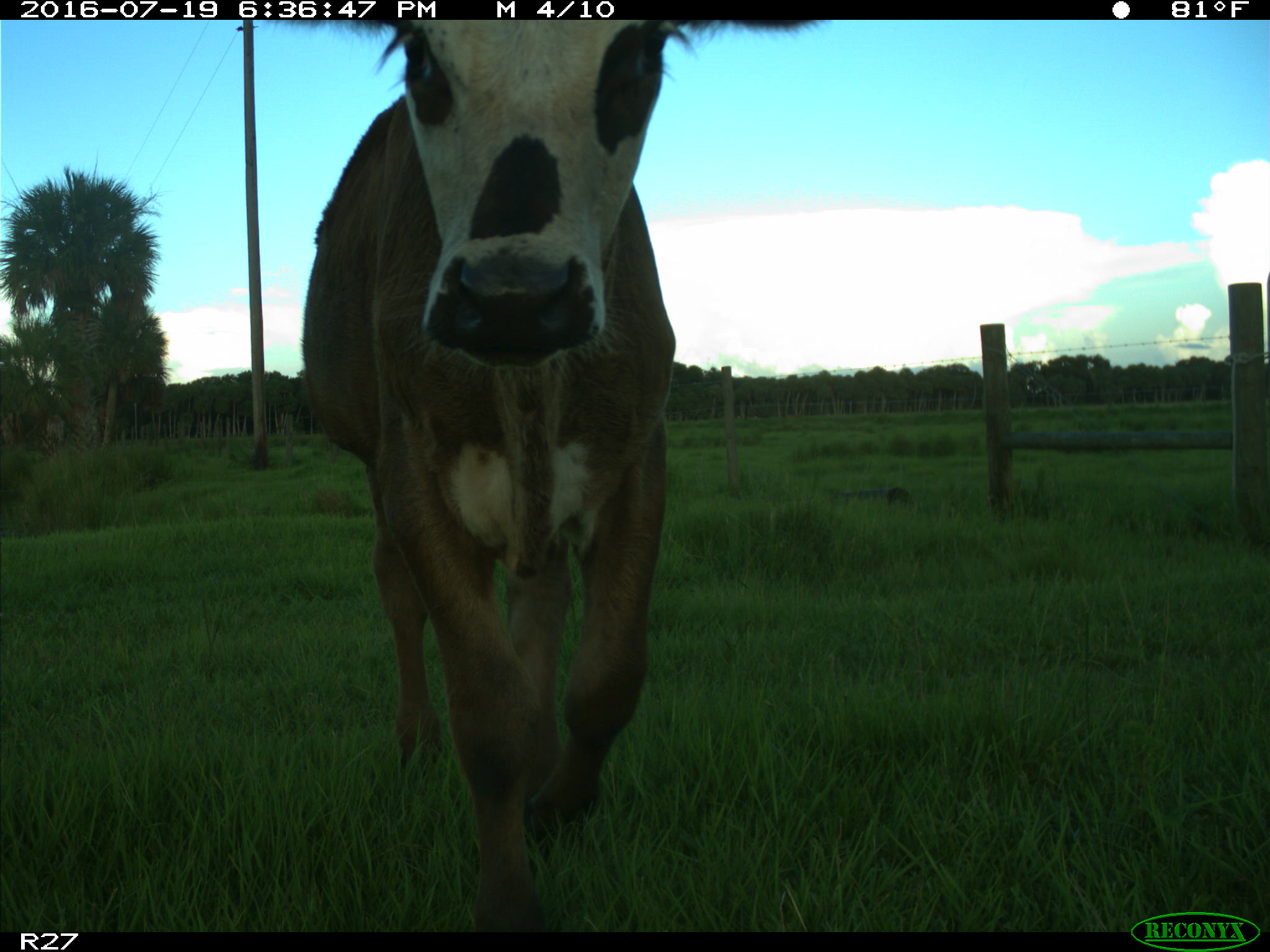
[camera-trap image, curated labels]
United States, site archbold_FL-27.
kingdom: Animalia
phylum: Chordata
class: Mammalia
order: Artiodactyla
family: Bovidae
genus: Bos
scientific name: Bos taurus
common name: domestic cow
Bos taurus (domestic cow).